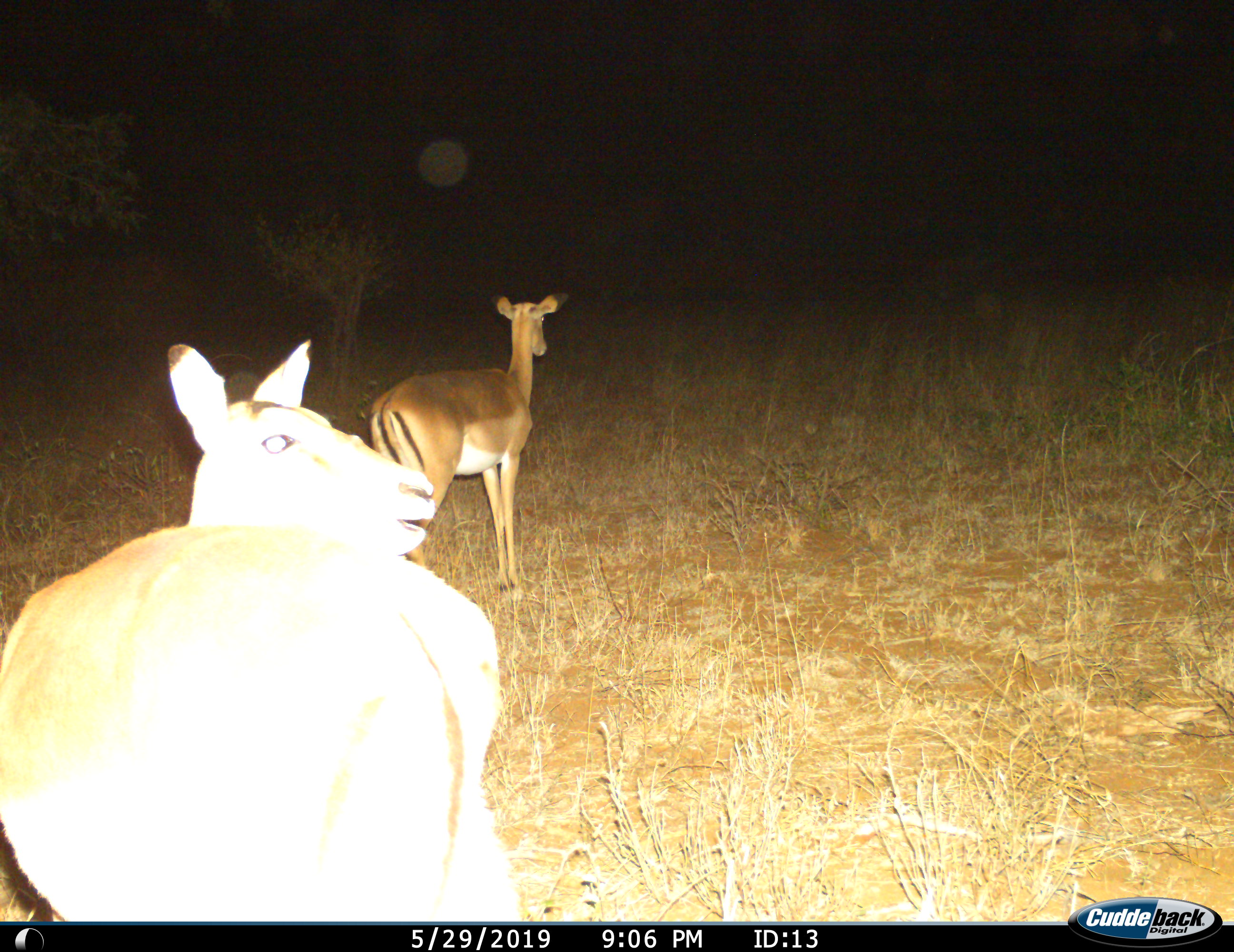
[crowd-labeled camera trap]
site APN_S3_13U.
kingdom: Animalia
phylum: Chordata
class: Mammalia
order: Artiodactyla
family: Bovidae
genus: Aepyceros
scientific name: Aepyceros melampus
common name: impala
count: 2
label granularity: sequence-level